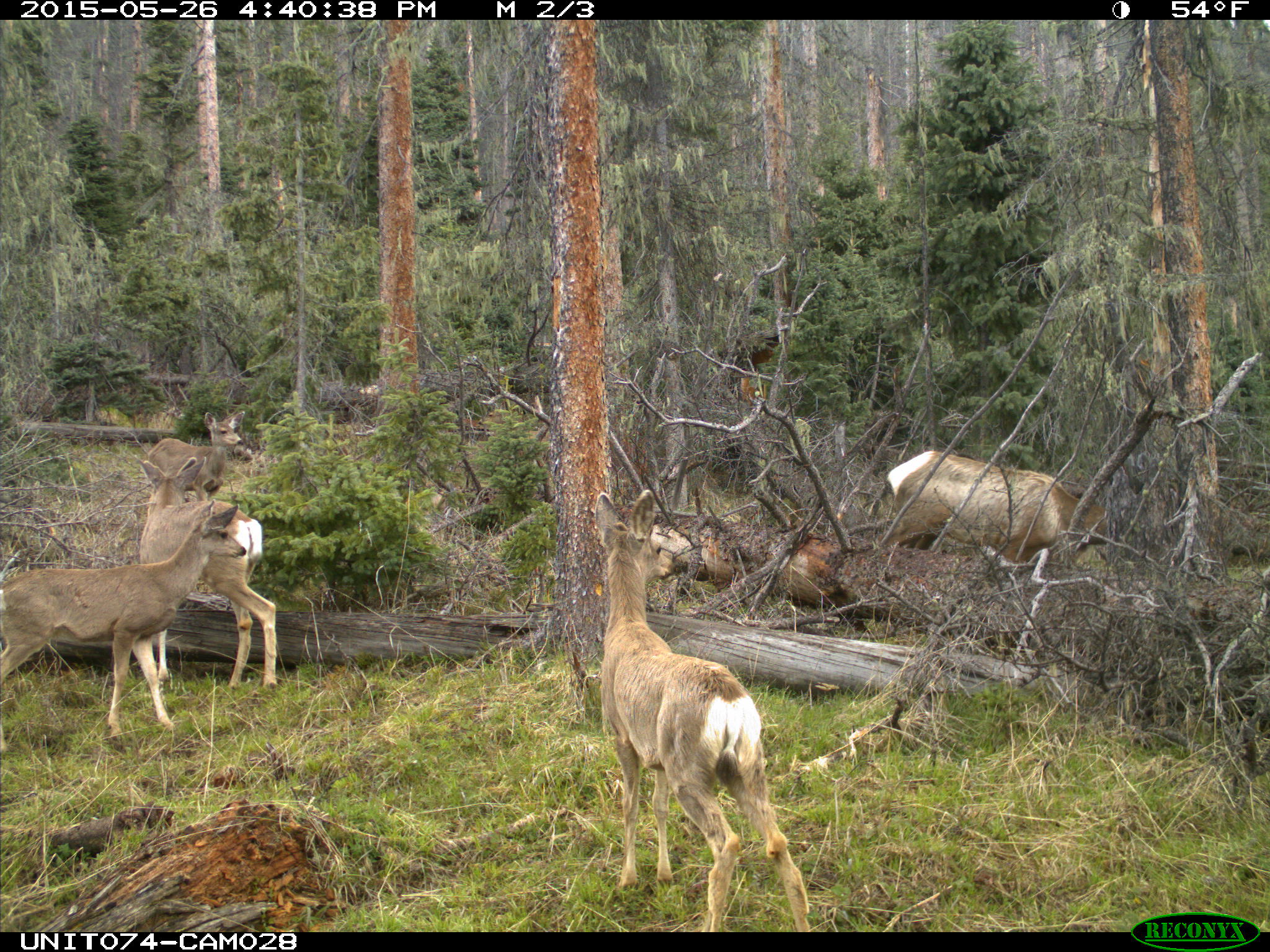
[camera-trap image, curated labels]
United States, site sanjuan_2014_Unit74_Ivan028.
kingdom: Animalia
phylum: Chordata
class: Mammalia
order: Artiodactyla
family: Cervidae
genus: Cervus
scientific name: Cervus elaphus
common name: red deer